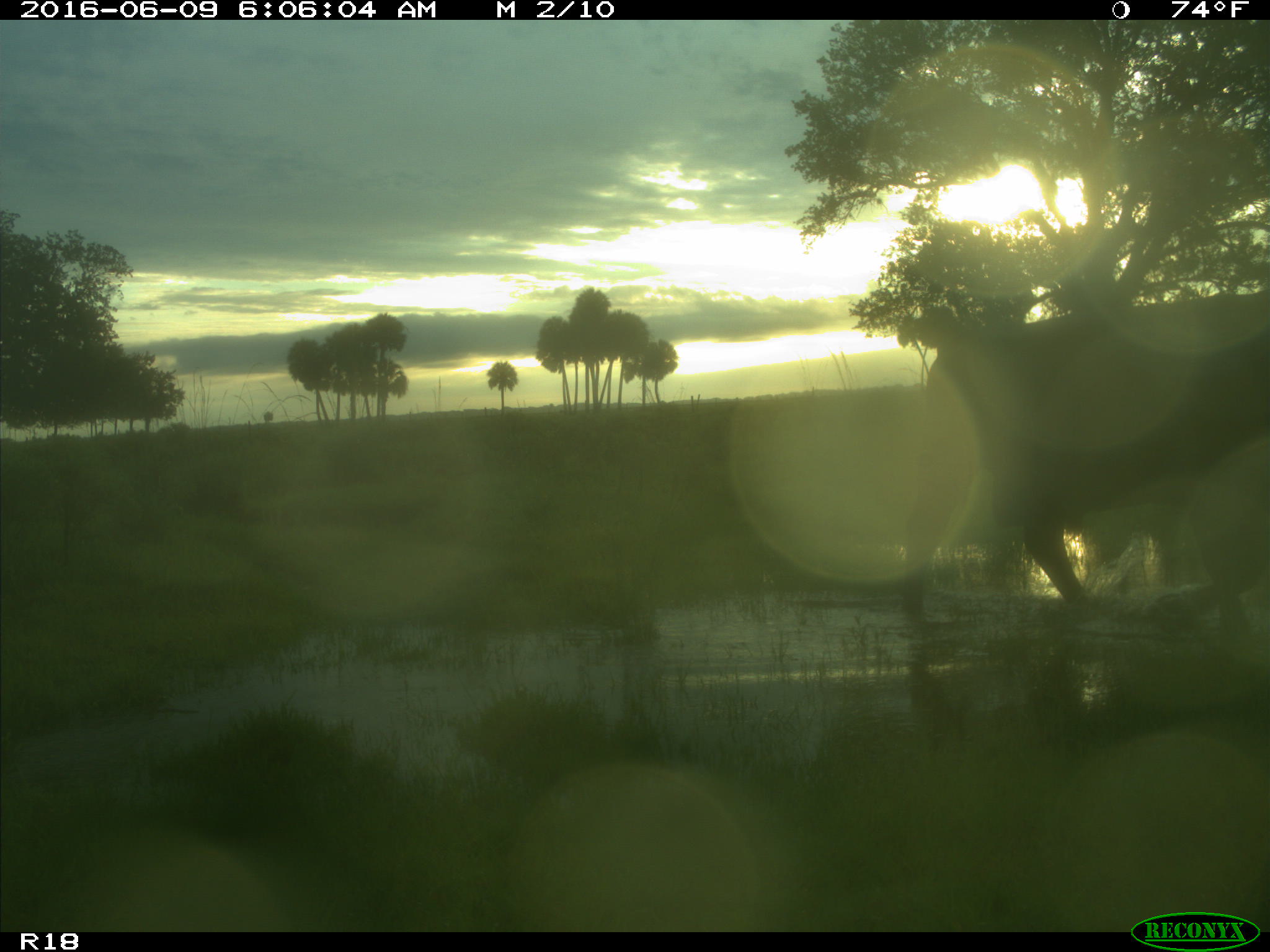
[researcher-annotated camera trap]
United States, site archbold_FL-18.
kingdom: Animalia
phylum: Chordata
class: Mammalia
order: Artiodactyla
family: Bovidae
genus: Bos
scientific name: Bos taurus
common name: domestic cow